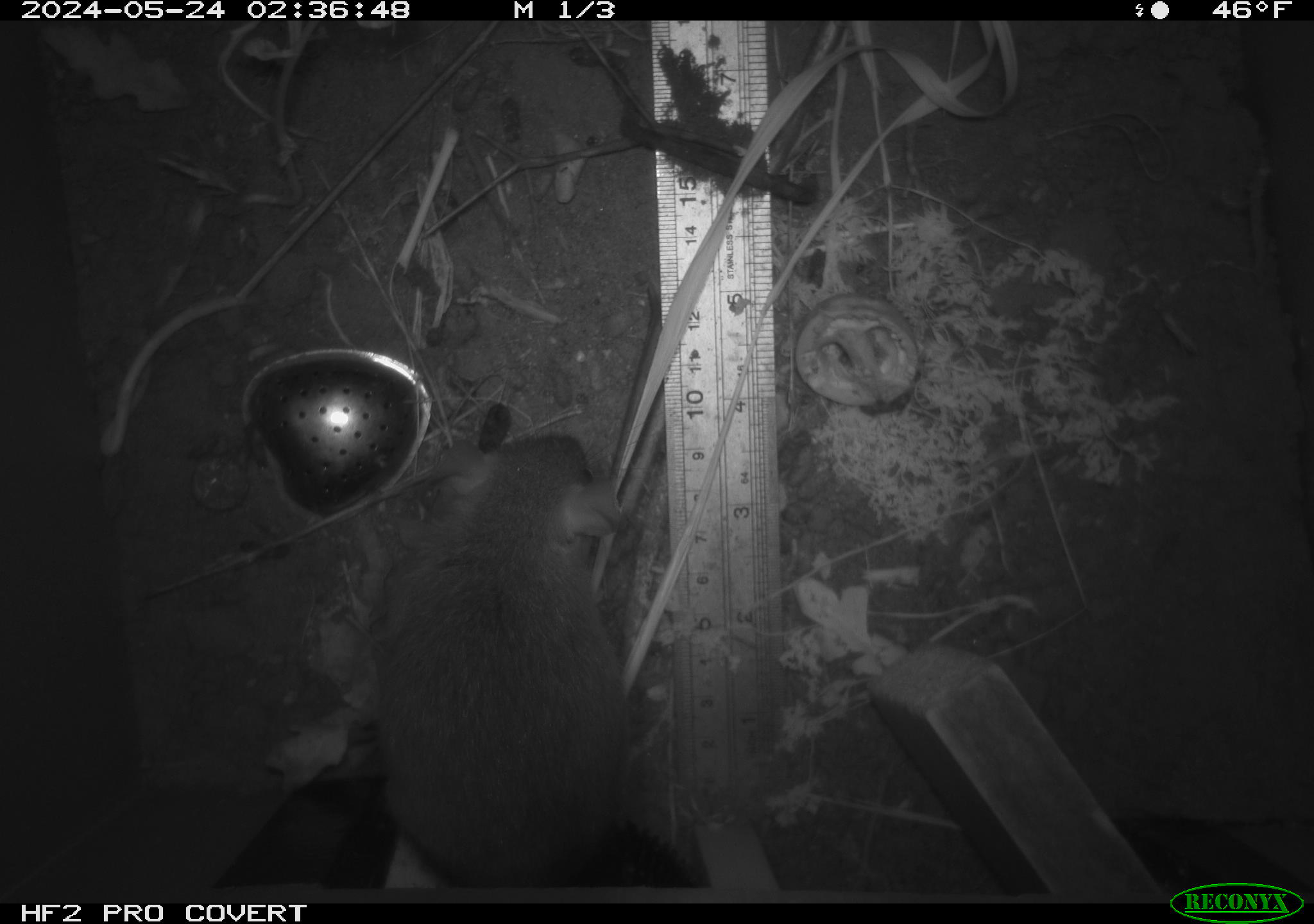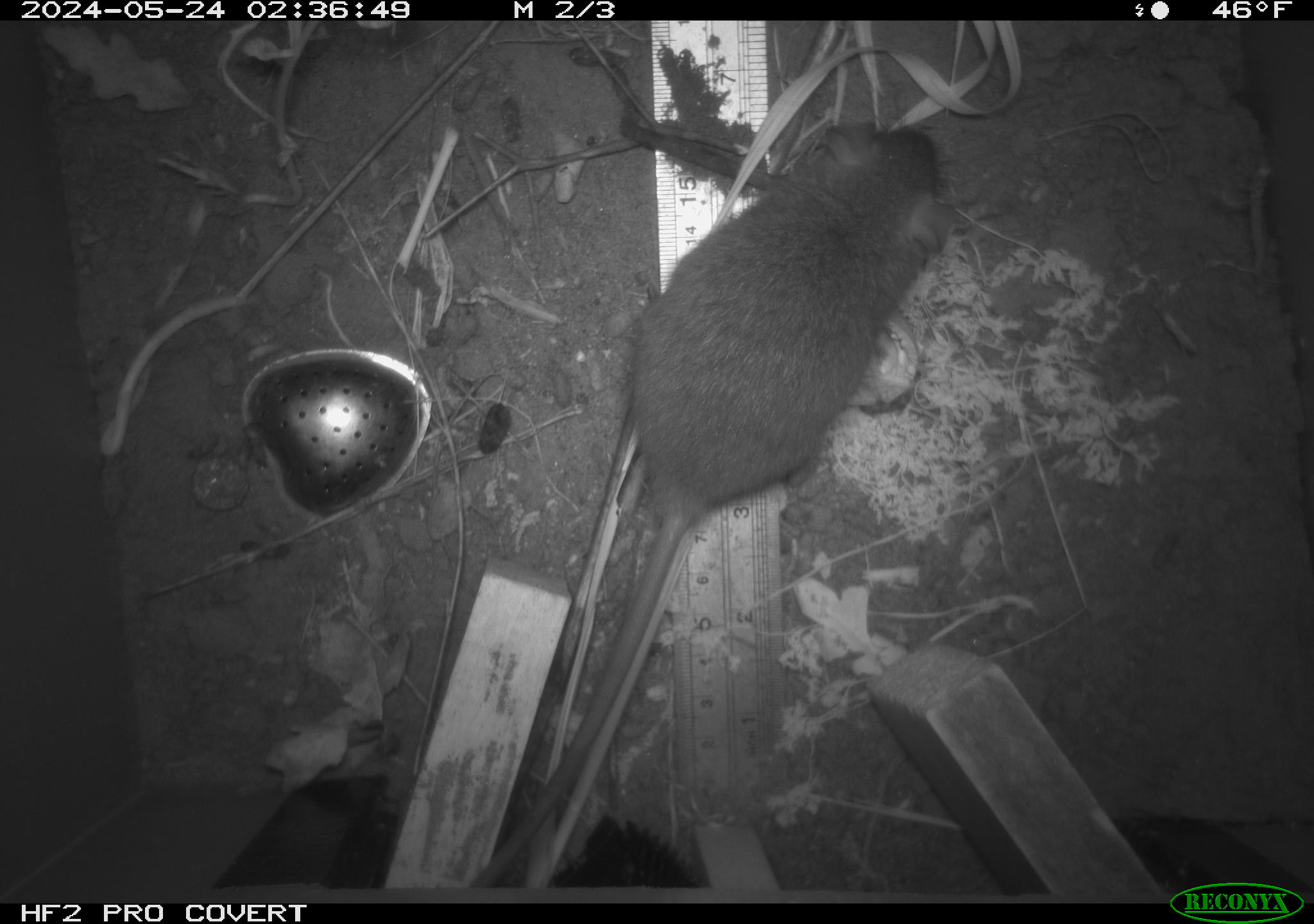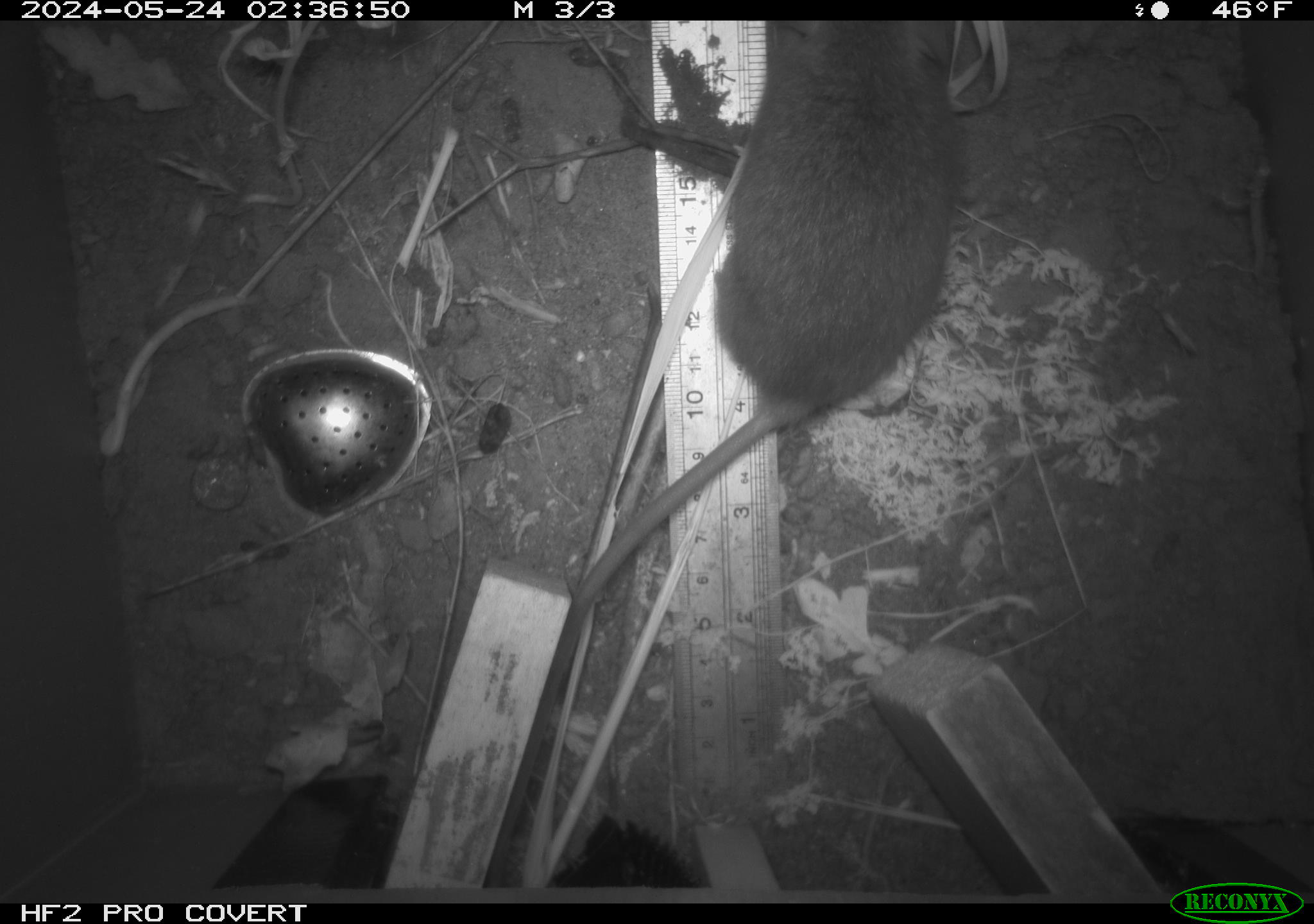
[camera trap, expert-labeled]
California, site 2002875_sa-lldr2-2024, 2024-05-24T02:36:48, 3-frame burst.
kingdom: Animalia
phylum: Chordata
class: Mammalia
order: Rodentia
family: Muridae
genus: Rattus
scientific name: Rattus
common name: rat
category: rattus species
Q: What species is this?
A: Rattus species (rat) (Rattus).